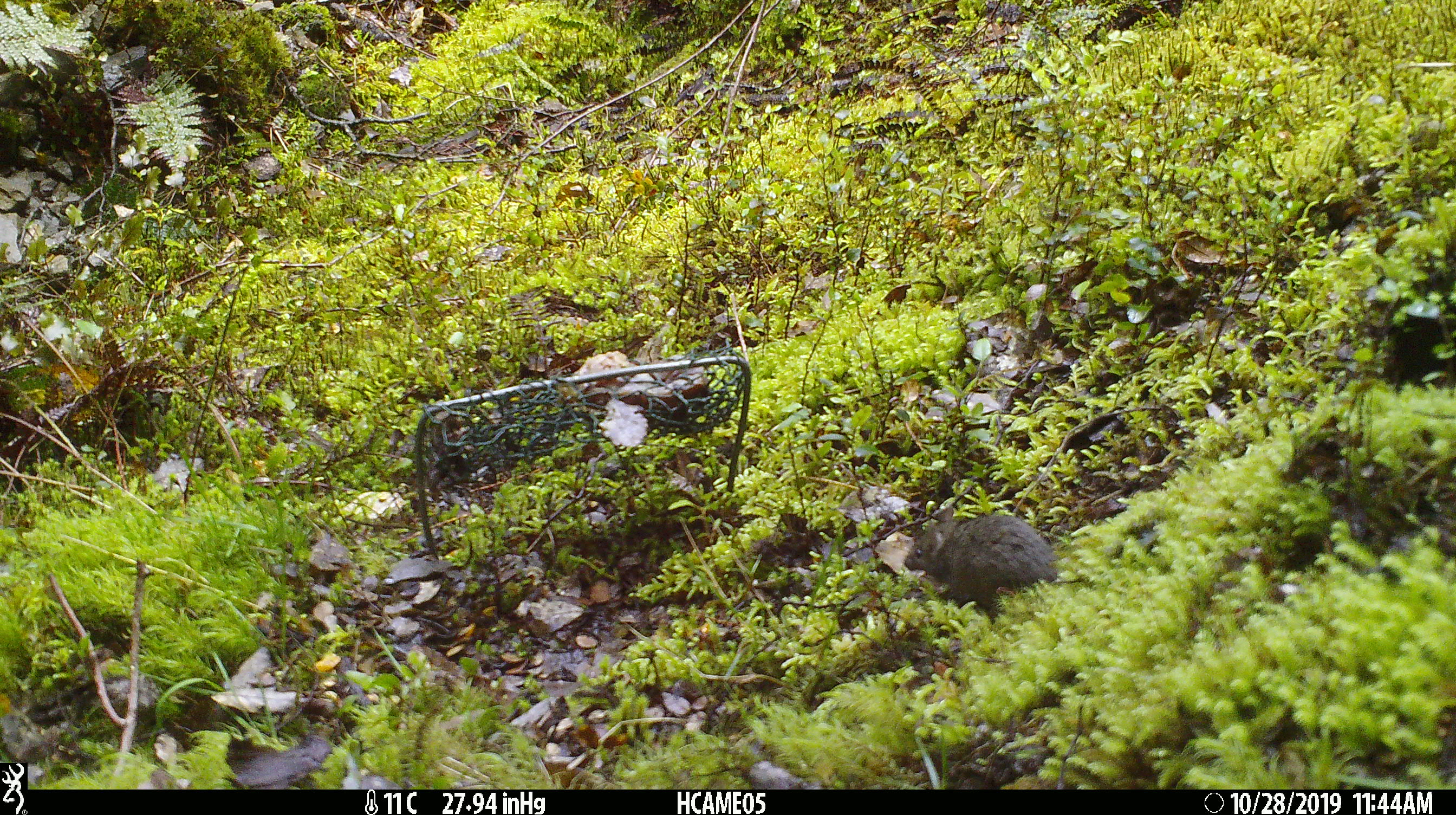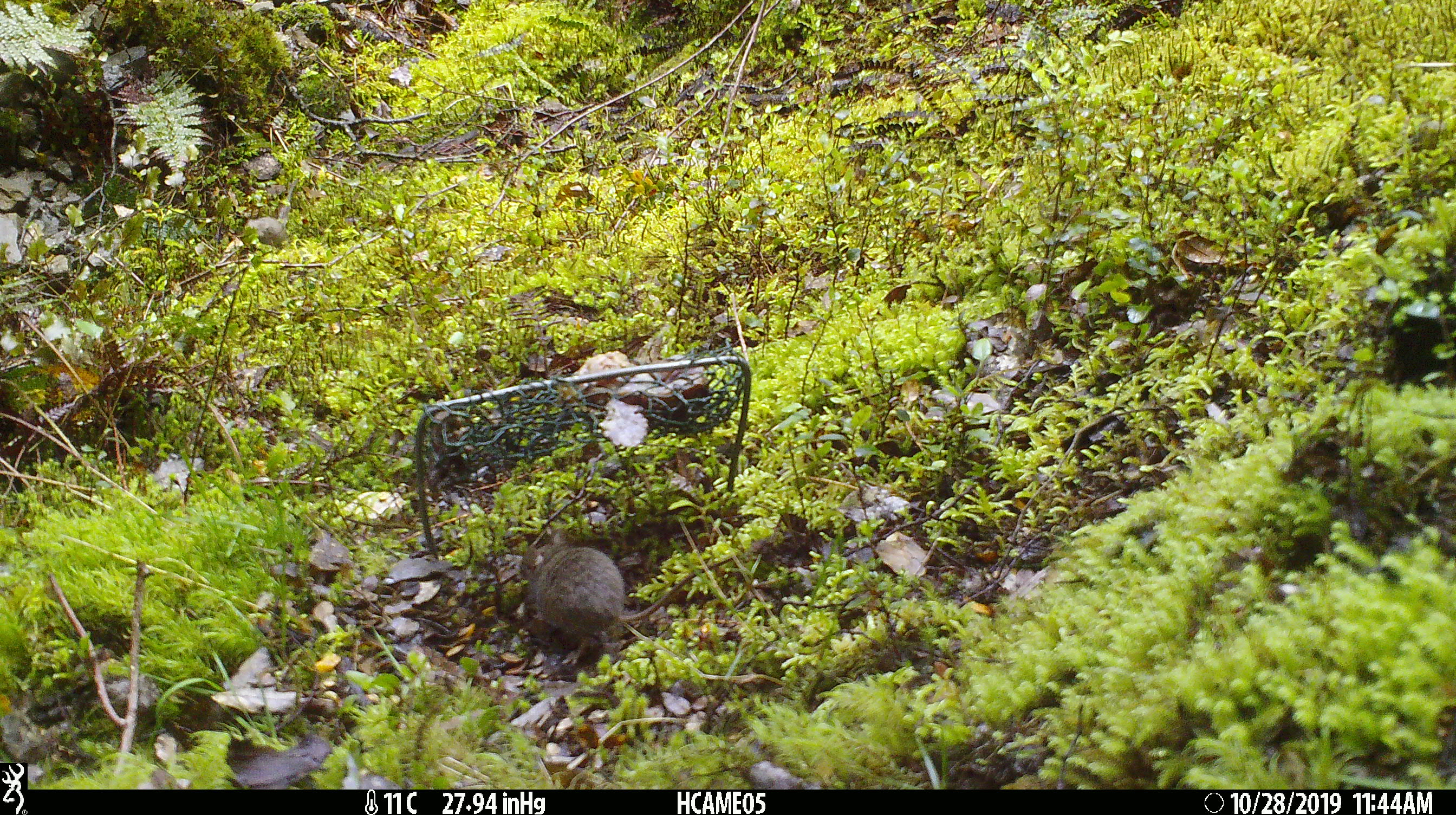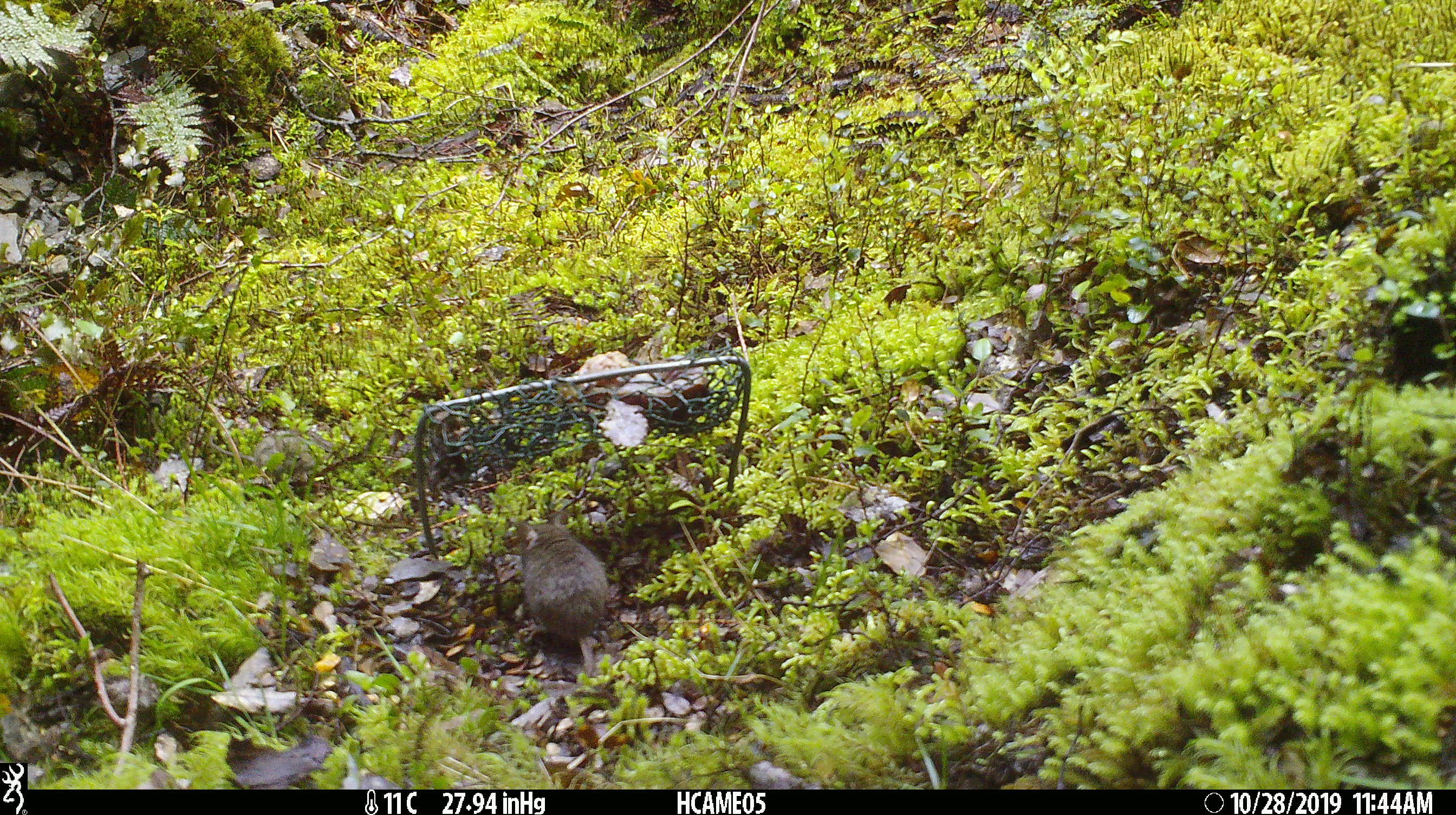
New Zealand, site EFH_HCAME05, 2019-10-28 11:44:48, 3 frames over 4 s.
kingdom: Animalia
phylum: Chordata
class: Mammalia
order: Rodentia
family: Muridae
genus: Mus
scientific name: Mus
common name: mouse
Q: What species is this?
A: Mouse (Mus).